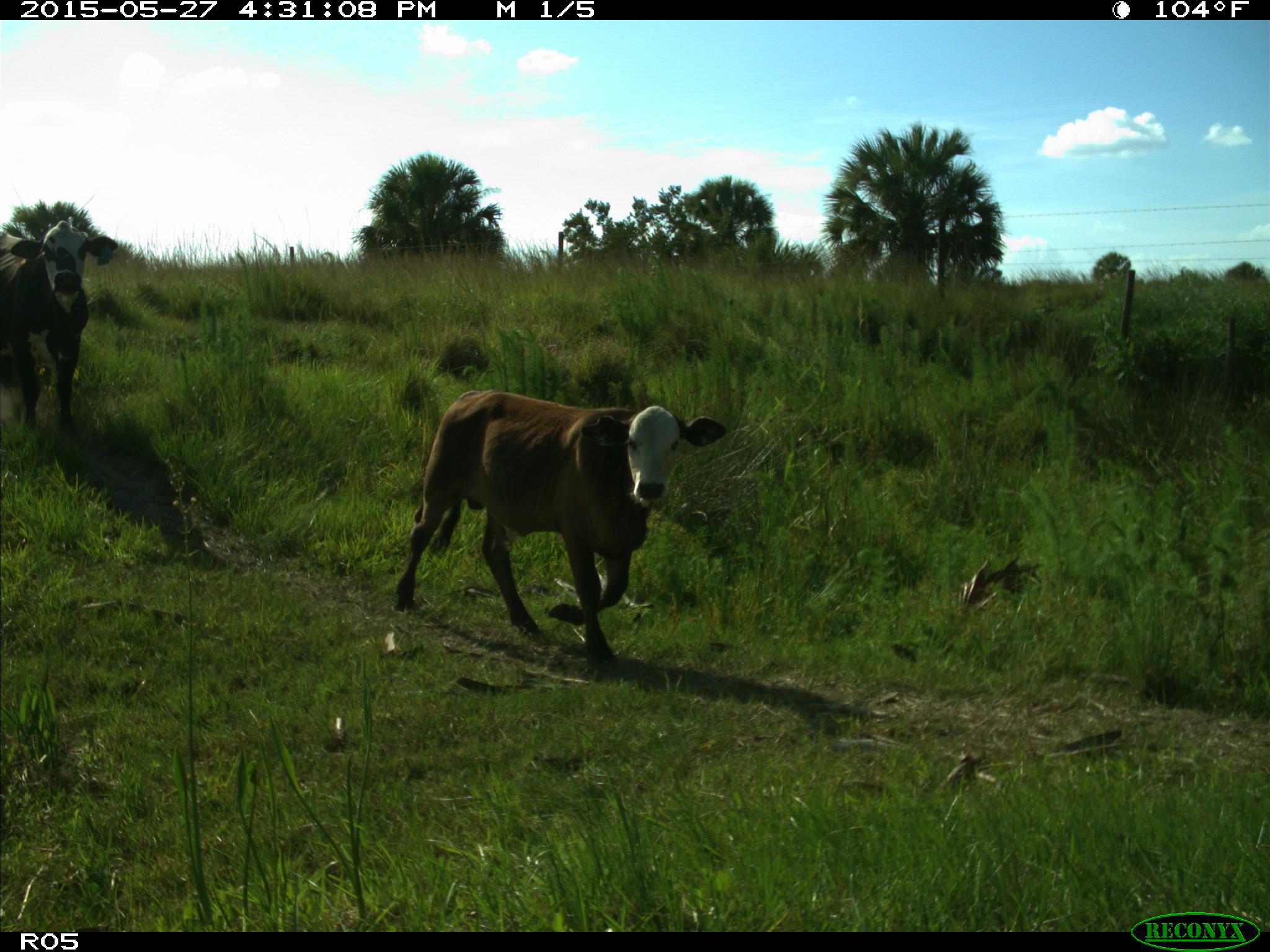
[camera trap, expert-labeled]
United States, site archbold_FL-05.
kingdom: Animalia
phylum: Chordata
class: Mammalia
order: Artiodactyla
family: Bovidae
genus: Bos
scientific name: Bos taurus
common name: domestic cow